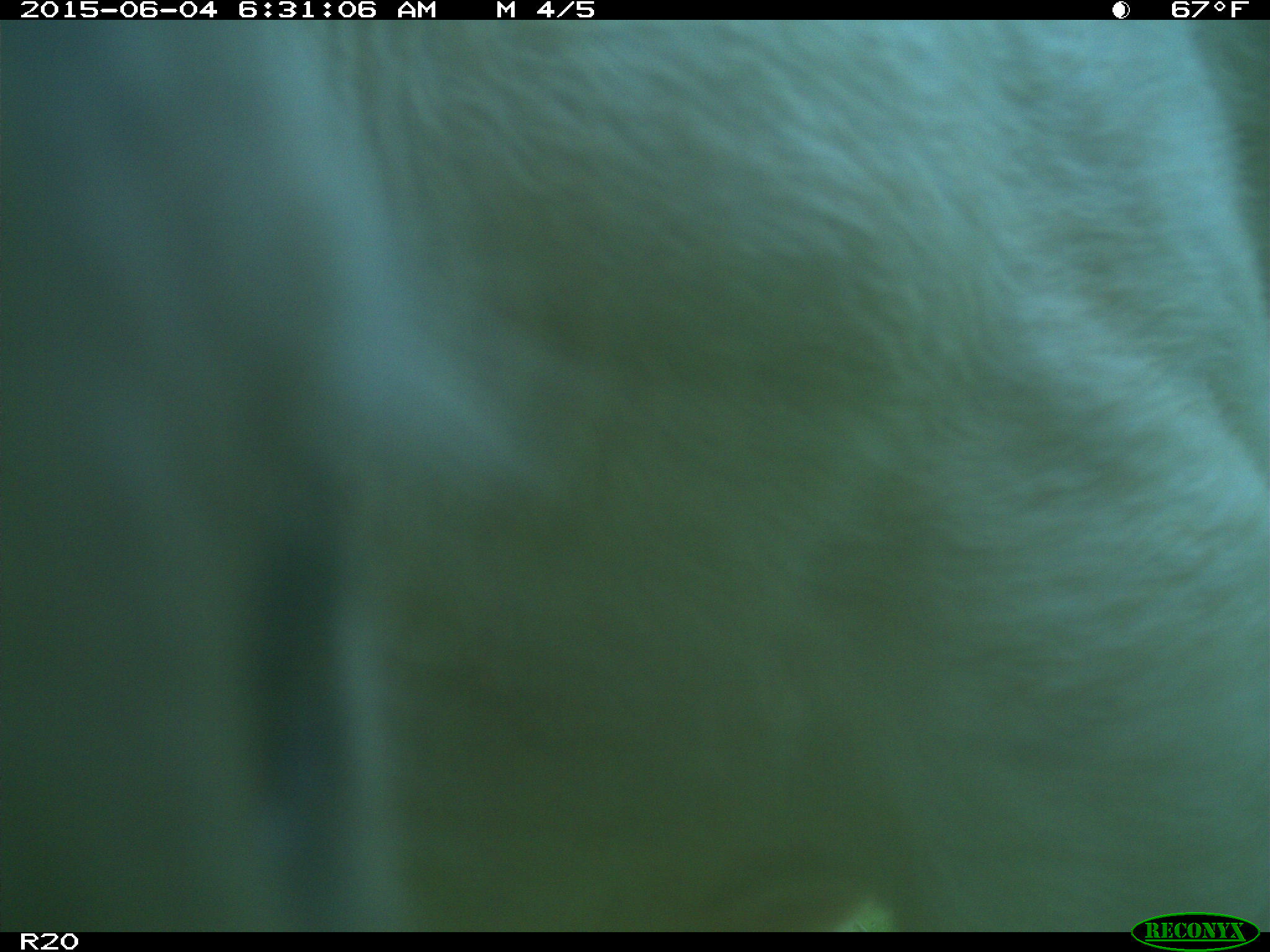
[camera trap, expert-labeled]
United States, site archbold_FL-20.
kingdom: Animalia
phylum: Chordata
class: Mammalia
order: Artiodactyla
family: Bovidae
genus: Bos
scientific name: Bos taurus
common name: domestic cow